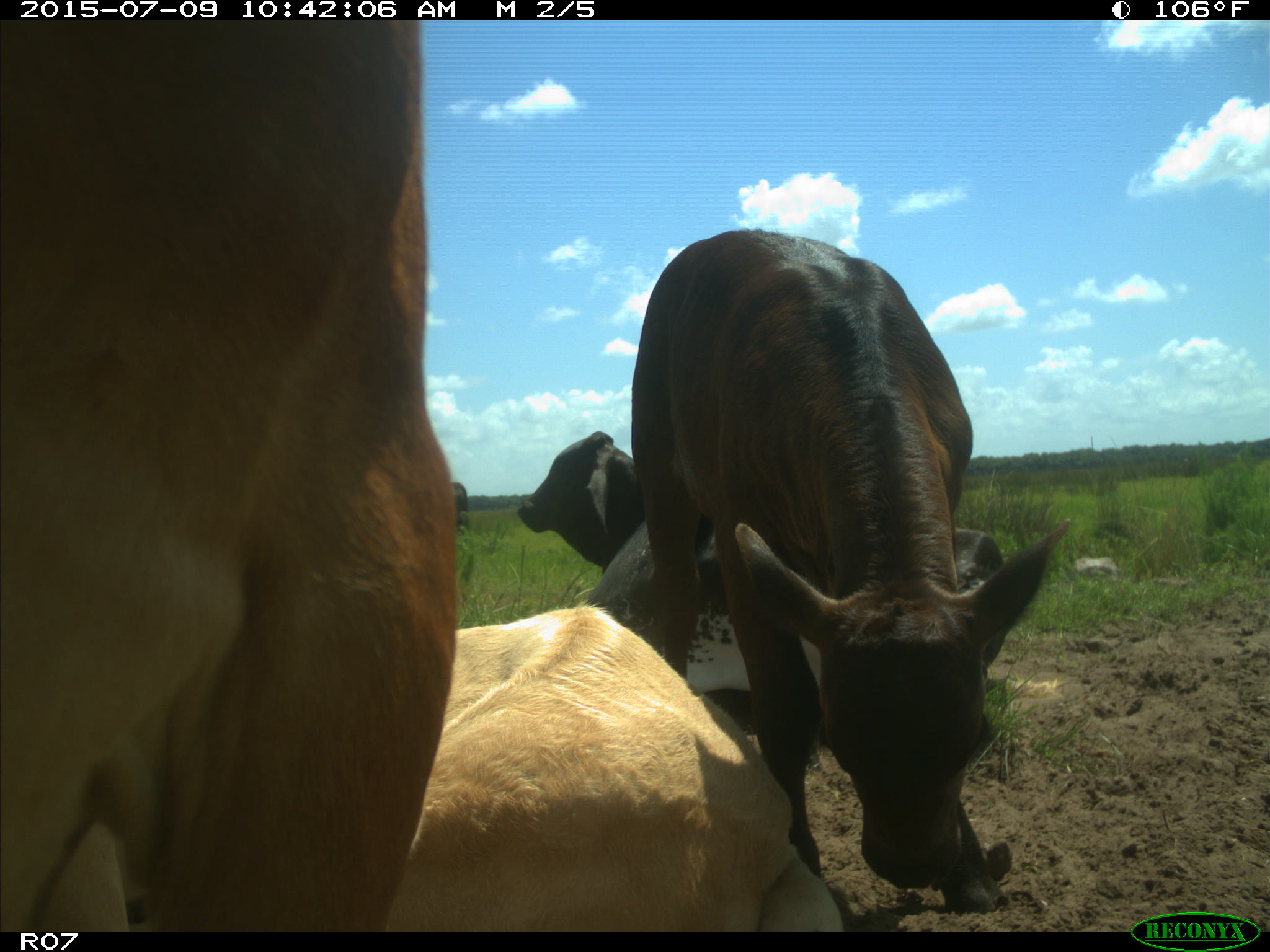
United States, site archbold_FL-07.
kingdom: Animalia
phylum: Chordata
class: Mammalia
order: Artiodactyla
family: Bovidae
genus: Bos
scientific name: Bos taurus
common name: domestic cow